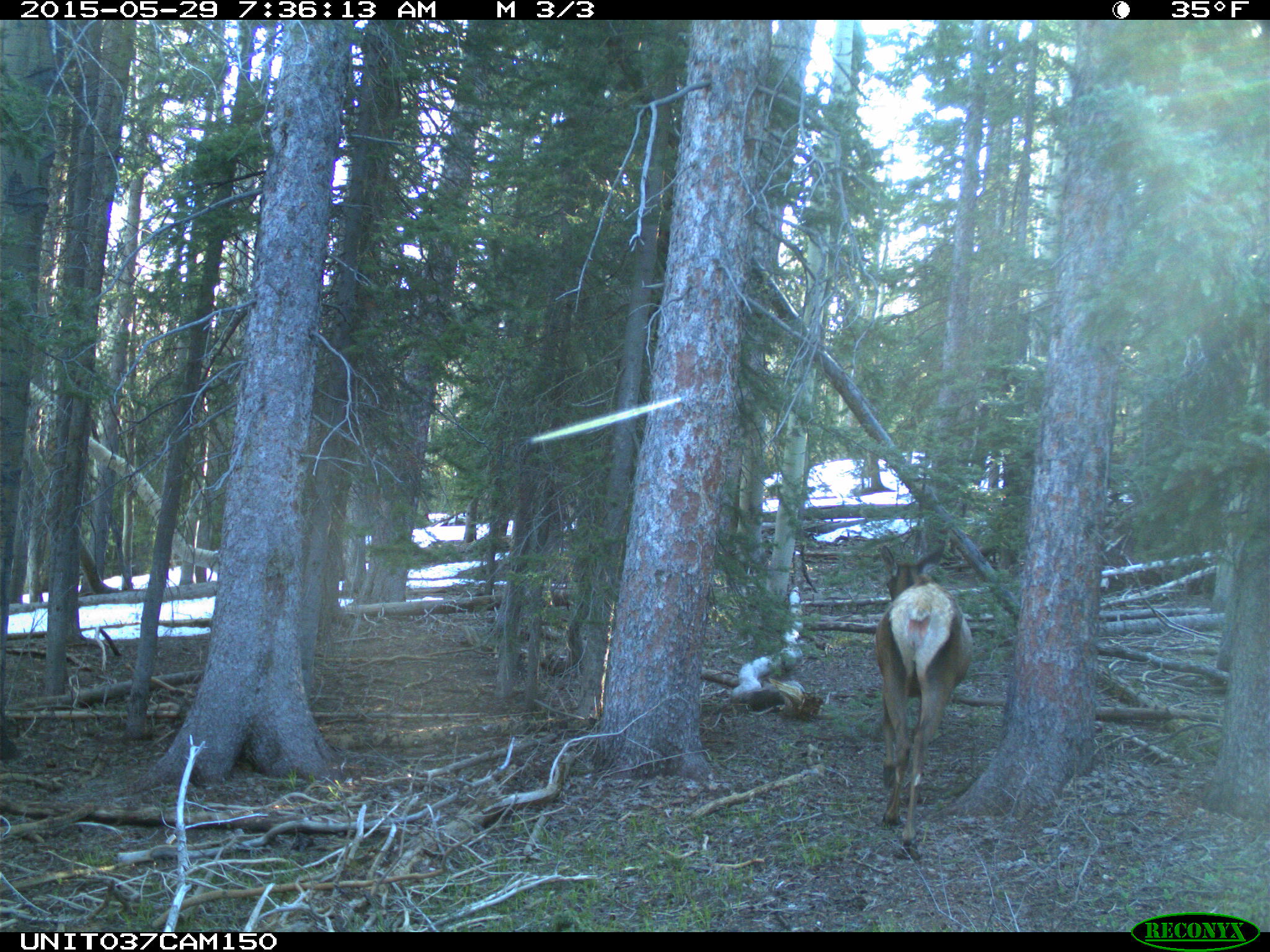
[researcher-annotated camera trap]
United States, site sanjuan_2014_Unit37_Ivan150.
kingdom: Animalia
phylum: Chordata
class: Mammalia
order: Artiodactyla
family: Cervidae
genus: Cervus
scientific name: Cervus elaphus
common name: red deer